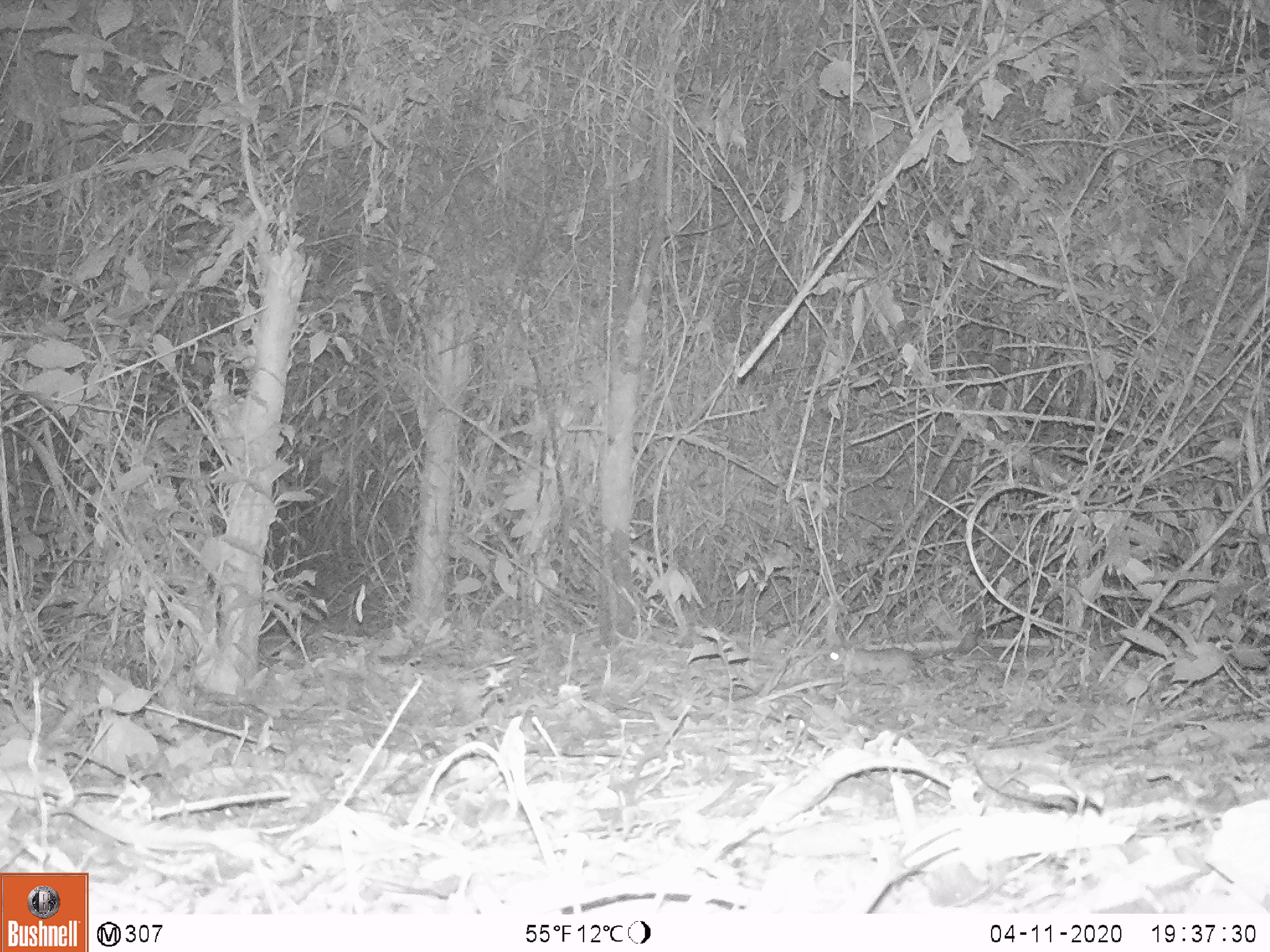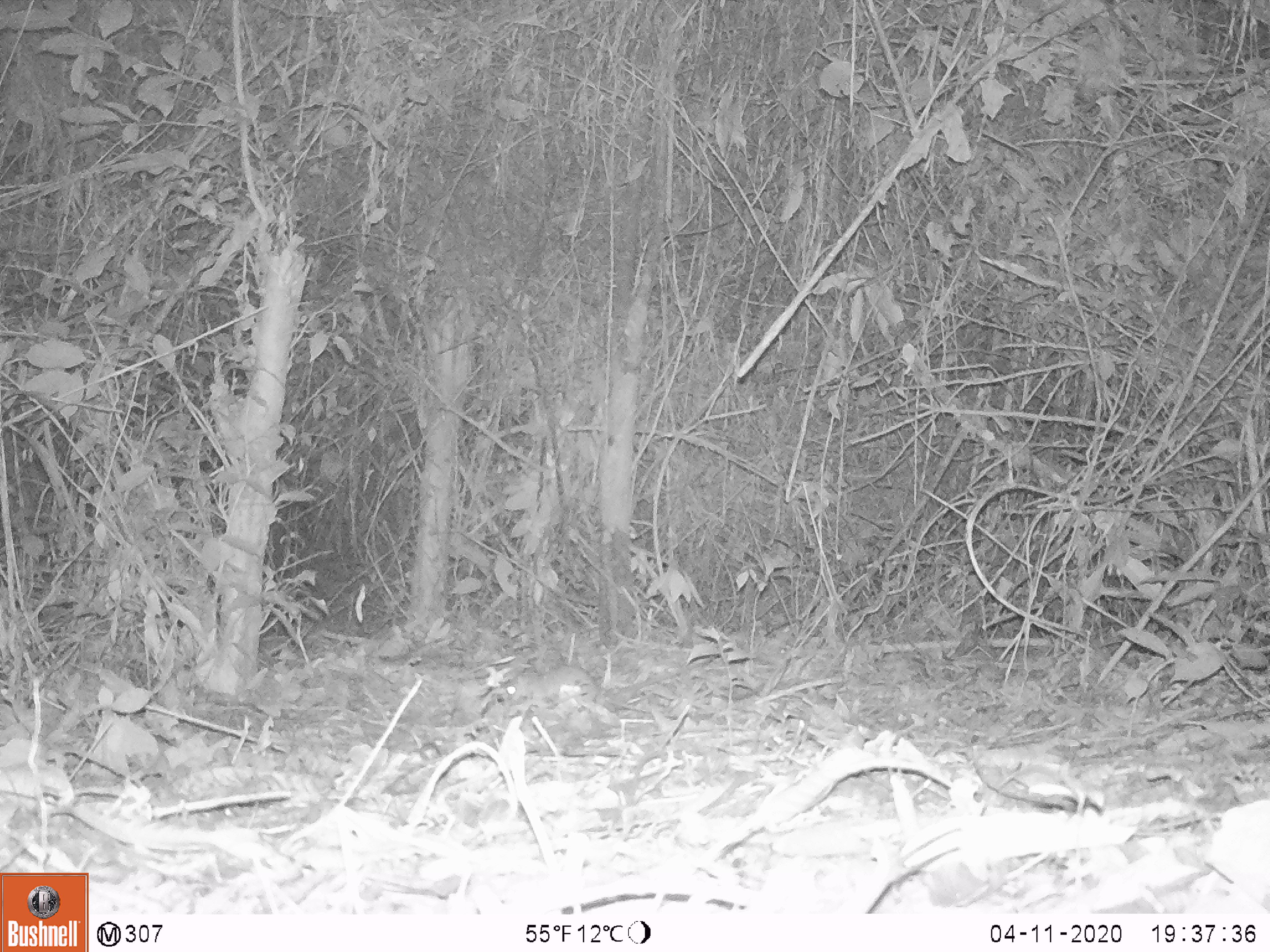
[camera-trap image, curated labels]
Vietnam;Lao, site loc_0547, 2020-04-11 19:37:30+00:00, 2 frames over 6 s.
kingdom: Animalia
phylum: Chordata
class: Mammalia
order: Rodentia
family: Muridae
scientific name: Muridae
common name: old-world mice and rats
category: unidentified murid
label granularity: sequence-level